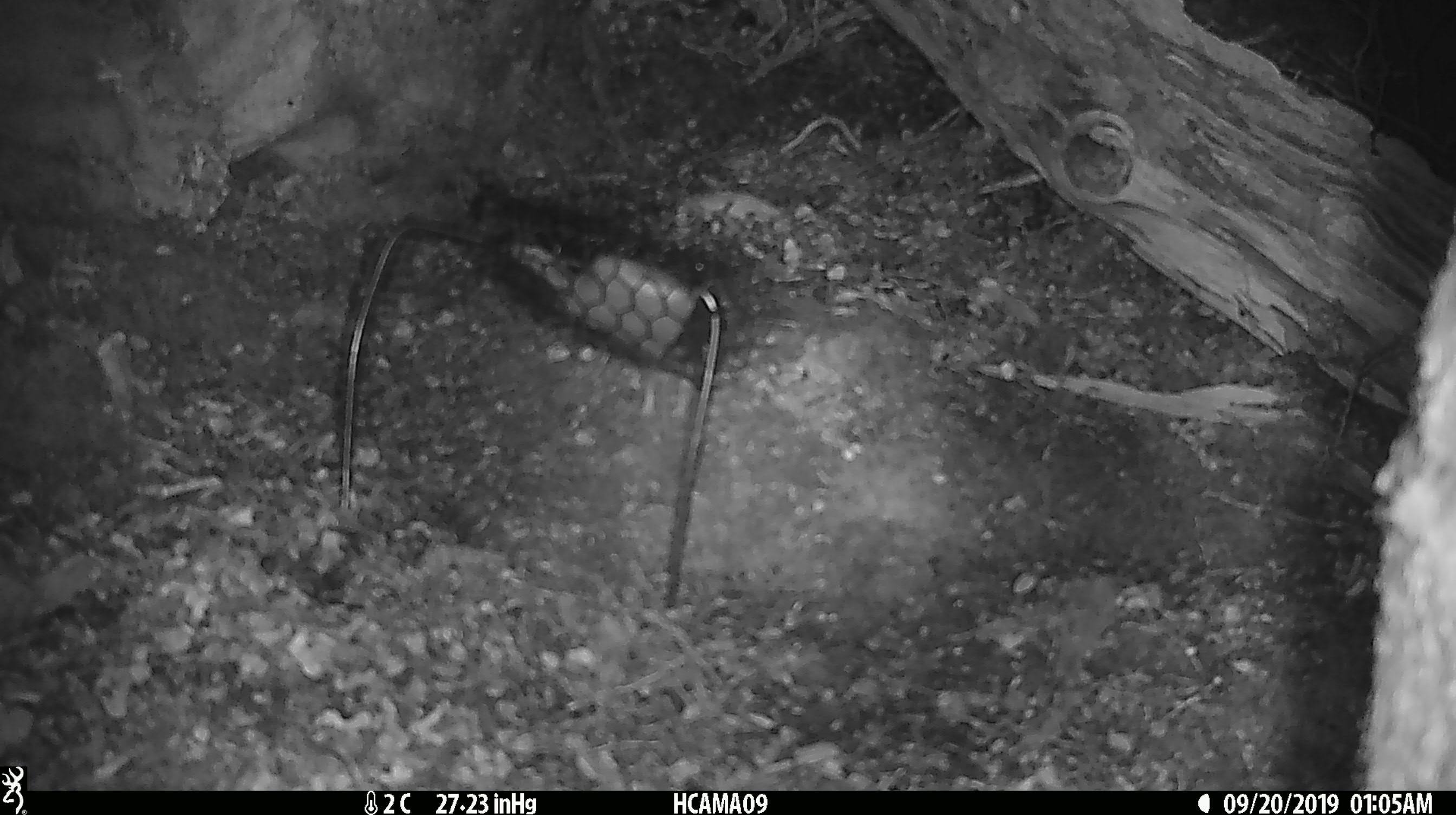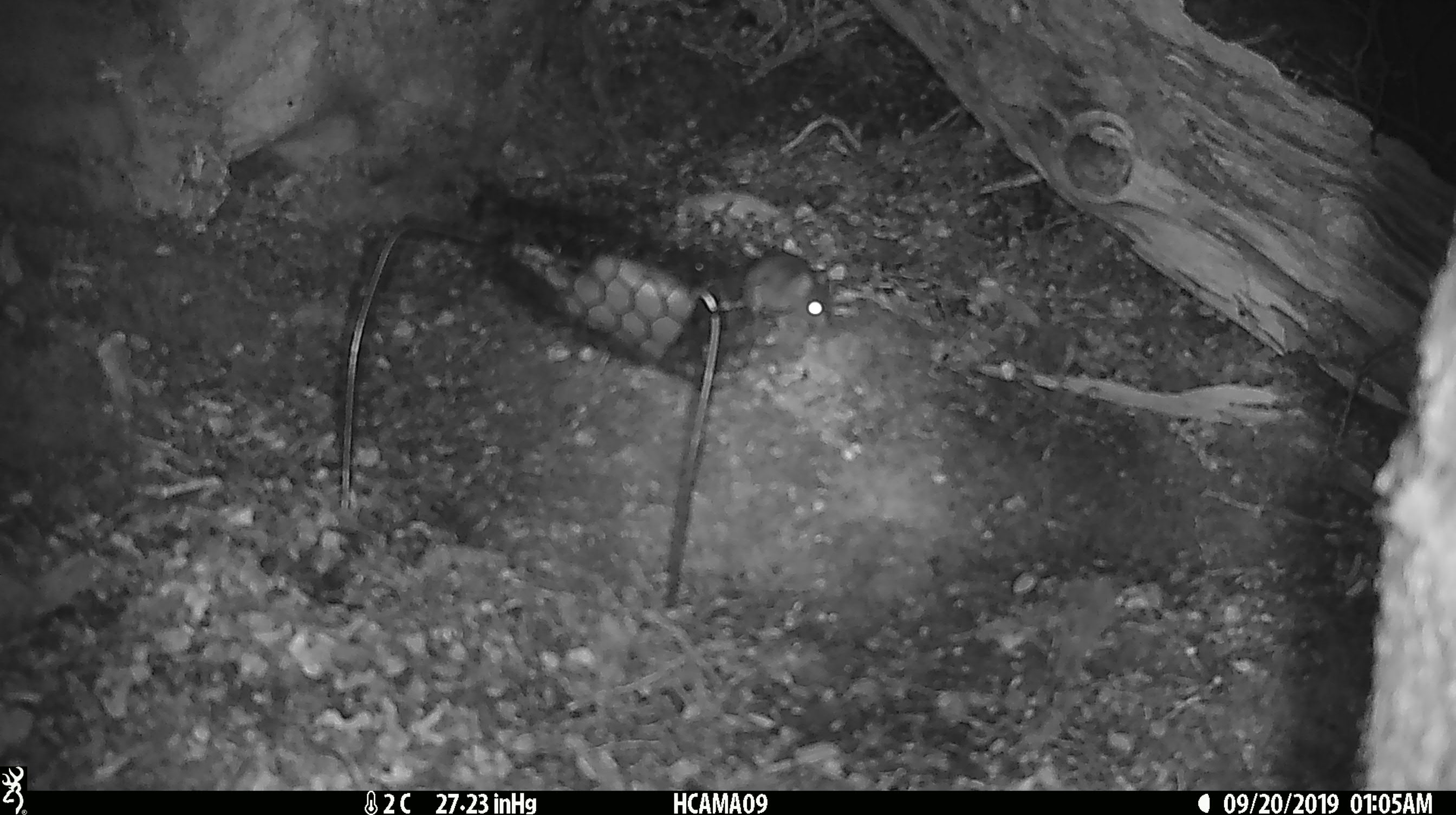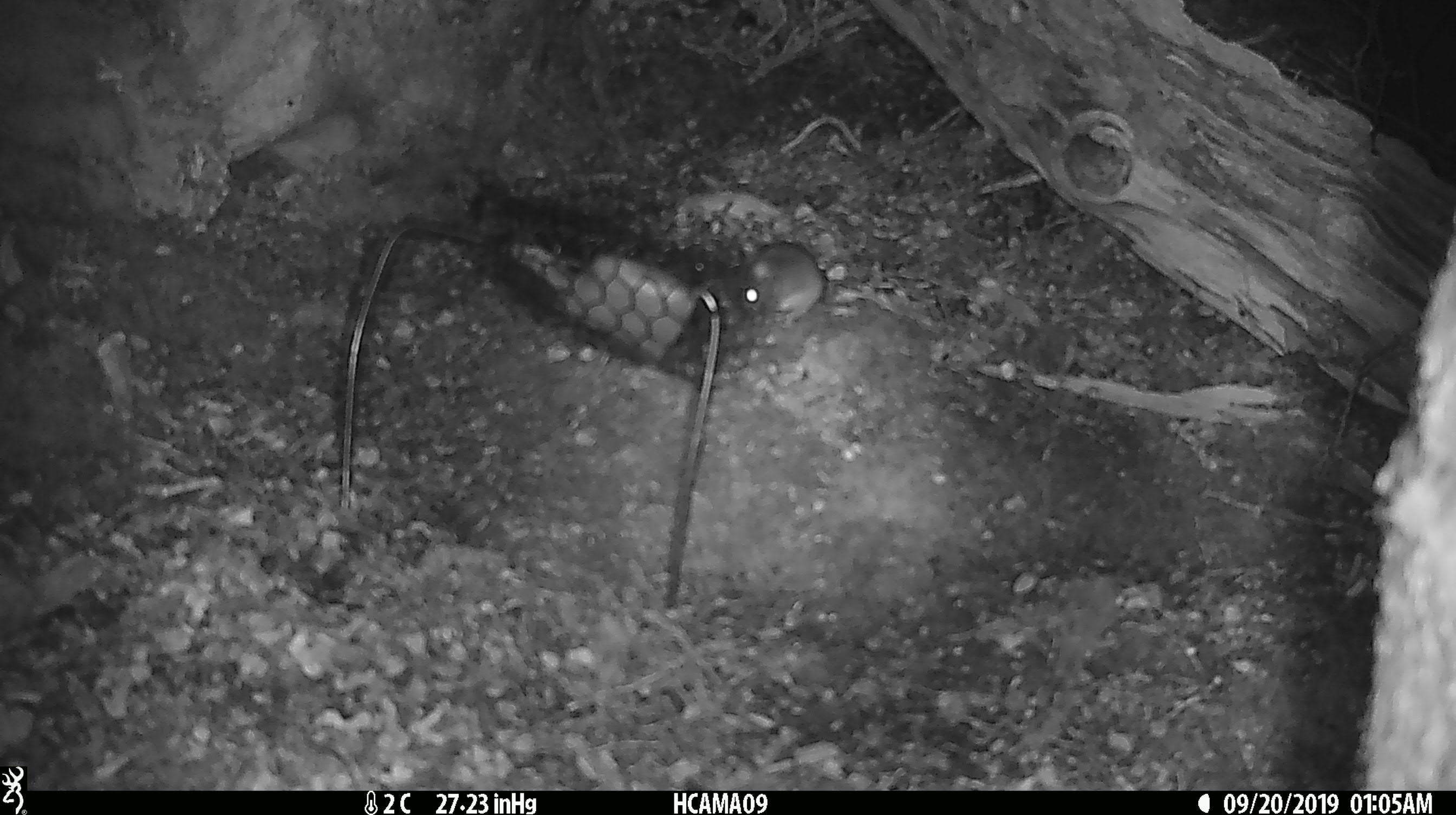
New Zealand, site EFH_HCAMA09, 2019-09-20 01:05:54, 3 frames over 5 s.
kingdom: Animalia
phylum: Chordata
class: Mammalia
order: Rodentia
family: Muridae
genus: Mus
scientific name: Mus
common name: mouse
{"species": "mouse (Mus)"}